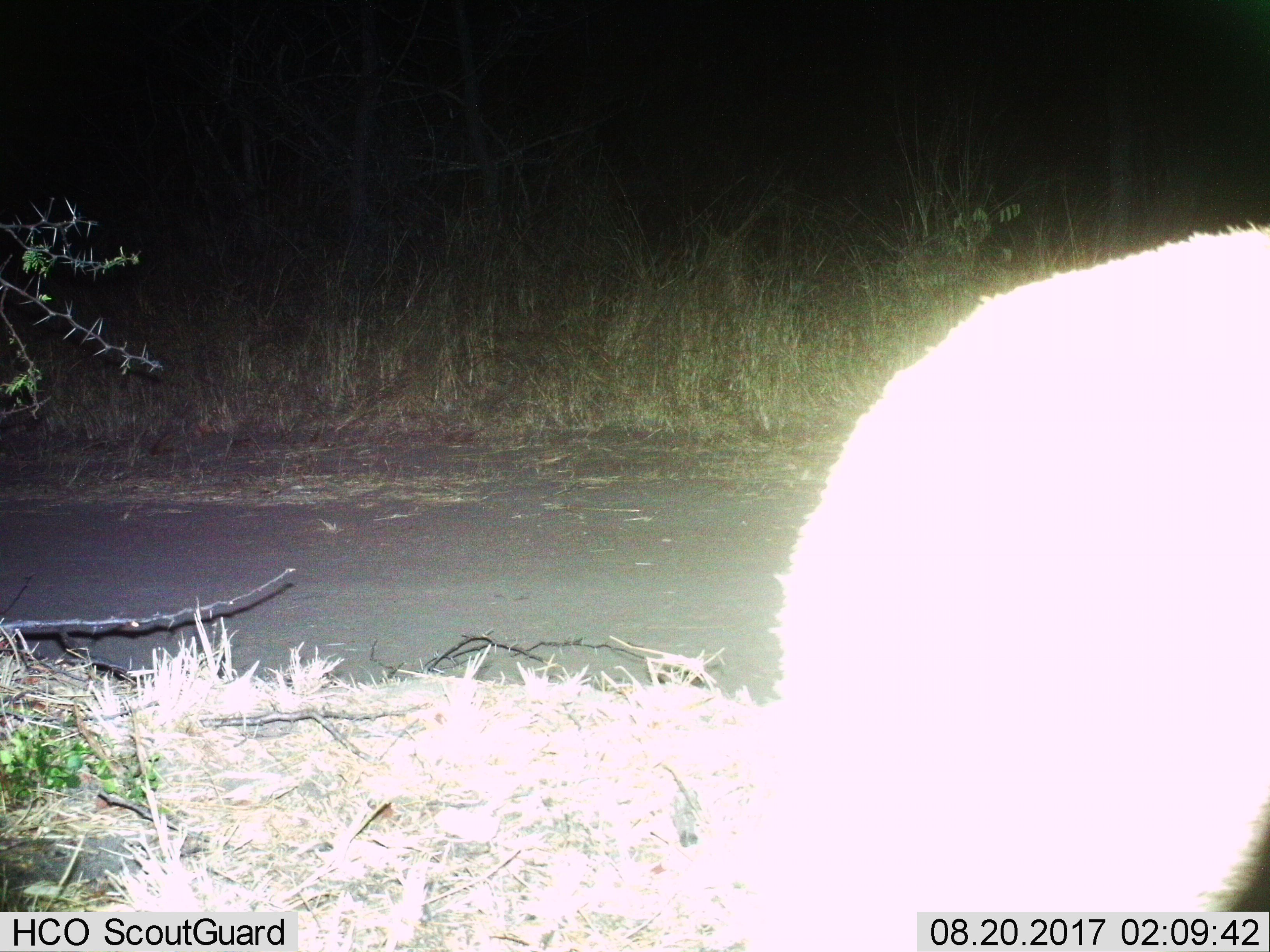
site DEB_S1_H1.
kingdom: Animalia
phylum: Chordata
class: Mammalia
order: Artiodactyla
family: Bovidae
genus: Aepyceros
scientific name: Aepyceros melampus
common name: impala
Impala (Aepyceros melampus), count 1. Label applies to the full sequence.